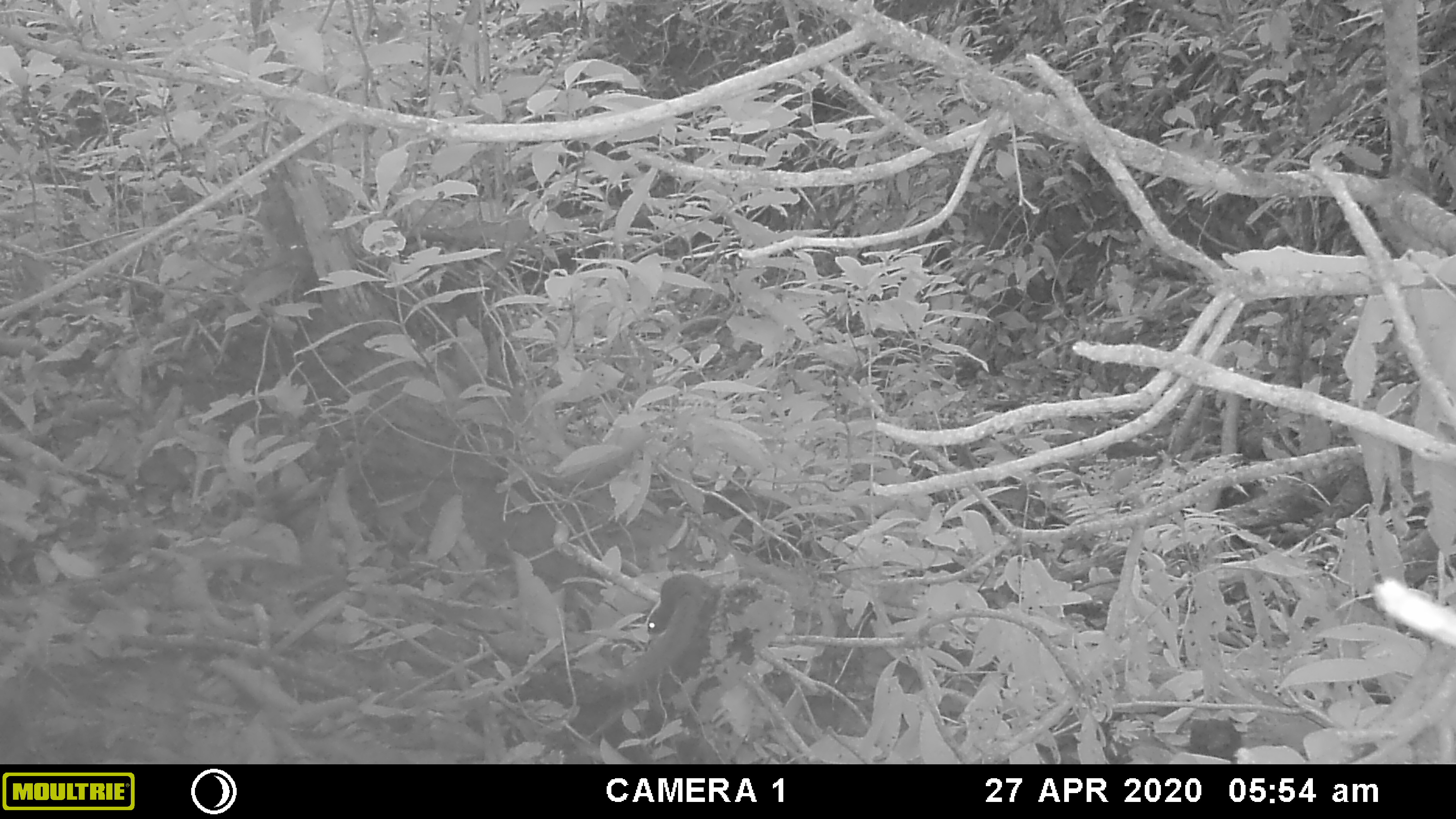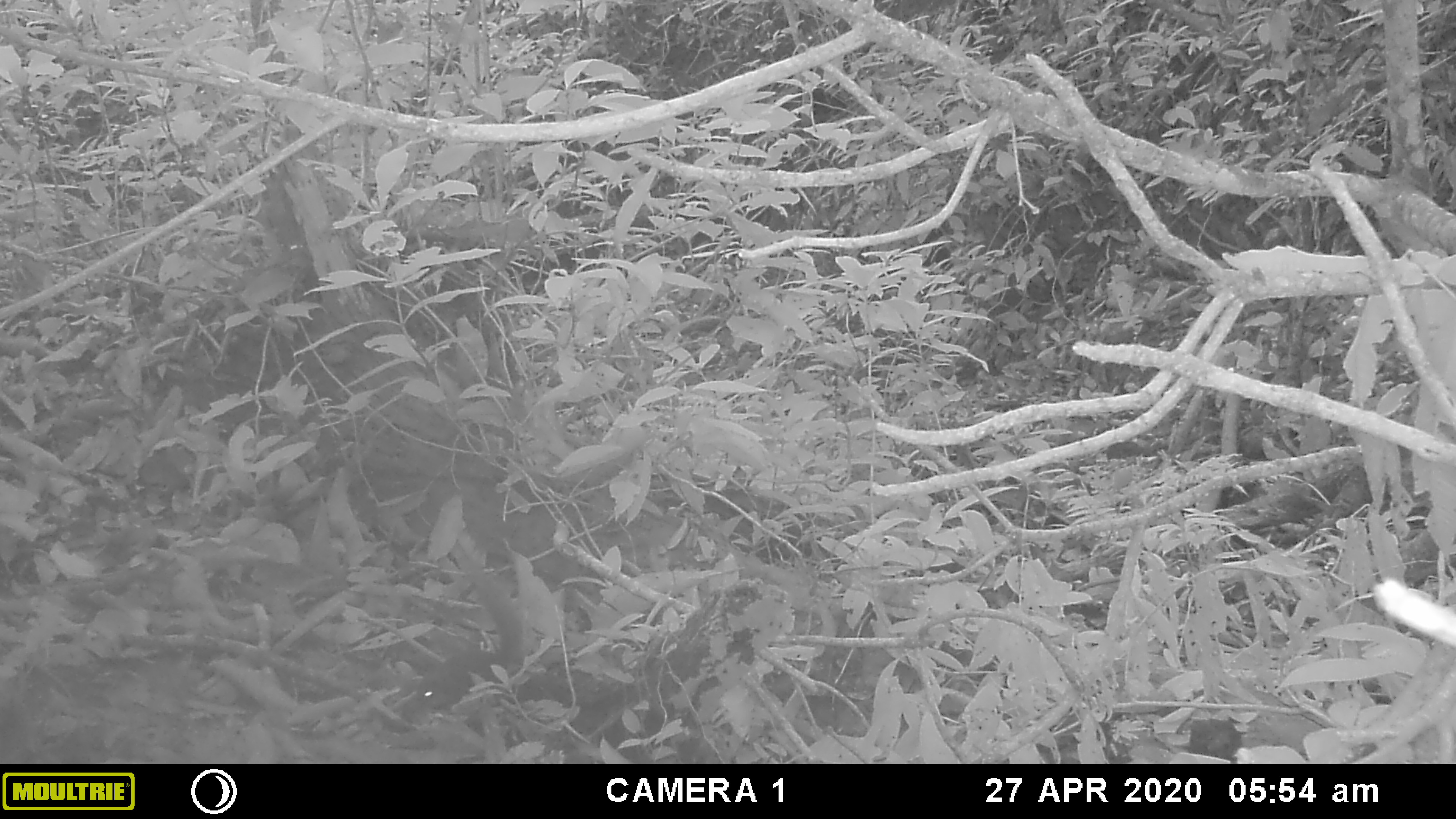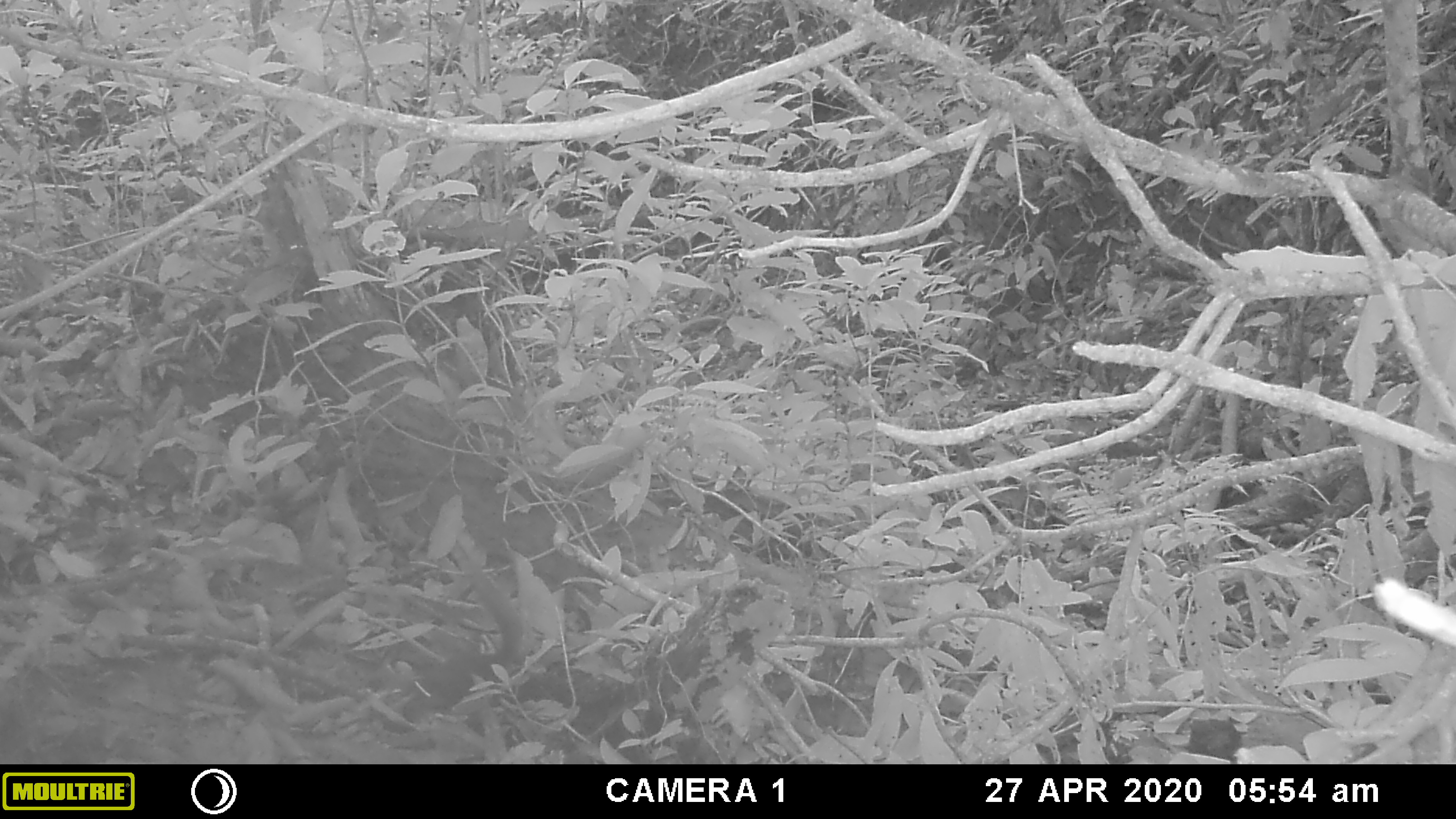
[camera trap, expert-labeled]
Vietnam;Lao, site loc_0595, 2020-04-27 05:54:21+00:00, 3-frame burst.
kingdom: Animalia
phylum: Chordata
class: Mammalia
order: Scandentia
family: Tupaiidae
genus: Tupaia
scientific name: Tupaia belangeri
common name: northern treeshrew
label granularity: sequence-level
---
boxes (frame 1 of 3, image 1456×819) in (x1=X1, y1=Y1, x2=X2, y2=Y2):
northern treeshrew: (x1=613, y1=572, x2=716, y2=686)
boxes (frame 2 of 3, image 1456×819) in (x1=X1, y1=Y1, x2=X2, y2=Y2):
northern treeshrew: (x1=415, y1=570, x2=526, y2=711)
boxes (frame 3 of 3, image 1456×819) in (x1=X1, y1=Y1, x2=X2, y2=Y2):
northern treeshrew: (x1=405, y1=571, x2=527, y2=720)